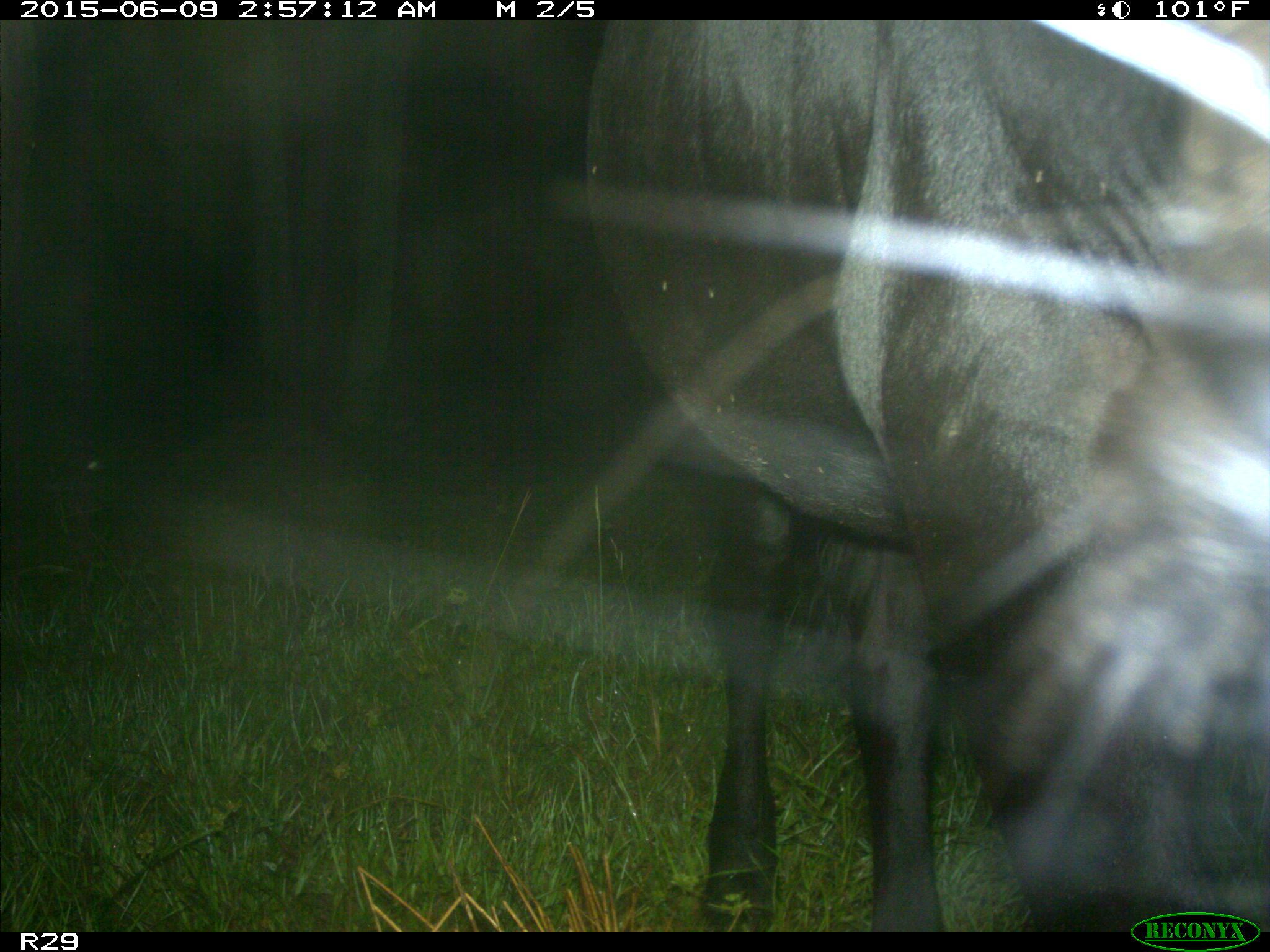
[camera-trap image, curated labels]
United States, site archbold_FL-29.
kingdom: Animalia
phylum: Chordata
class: Mammalia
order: Artiodactyla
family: Bovidae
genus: Bos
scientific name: Bos taurus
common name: domestic cow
Bos taurus (domestic cow).